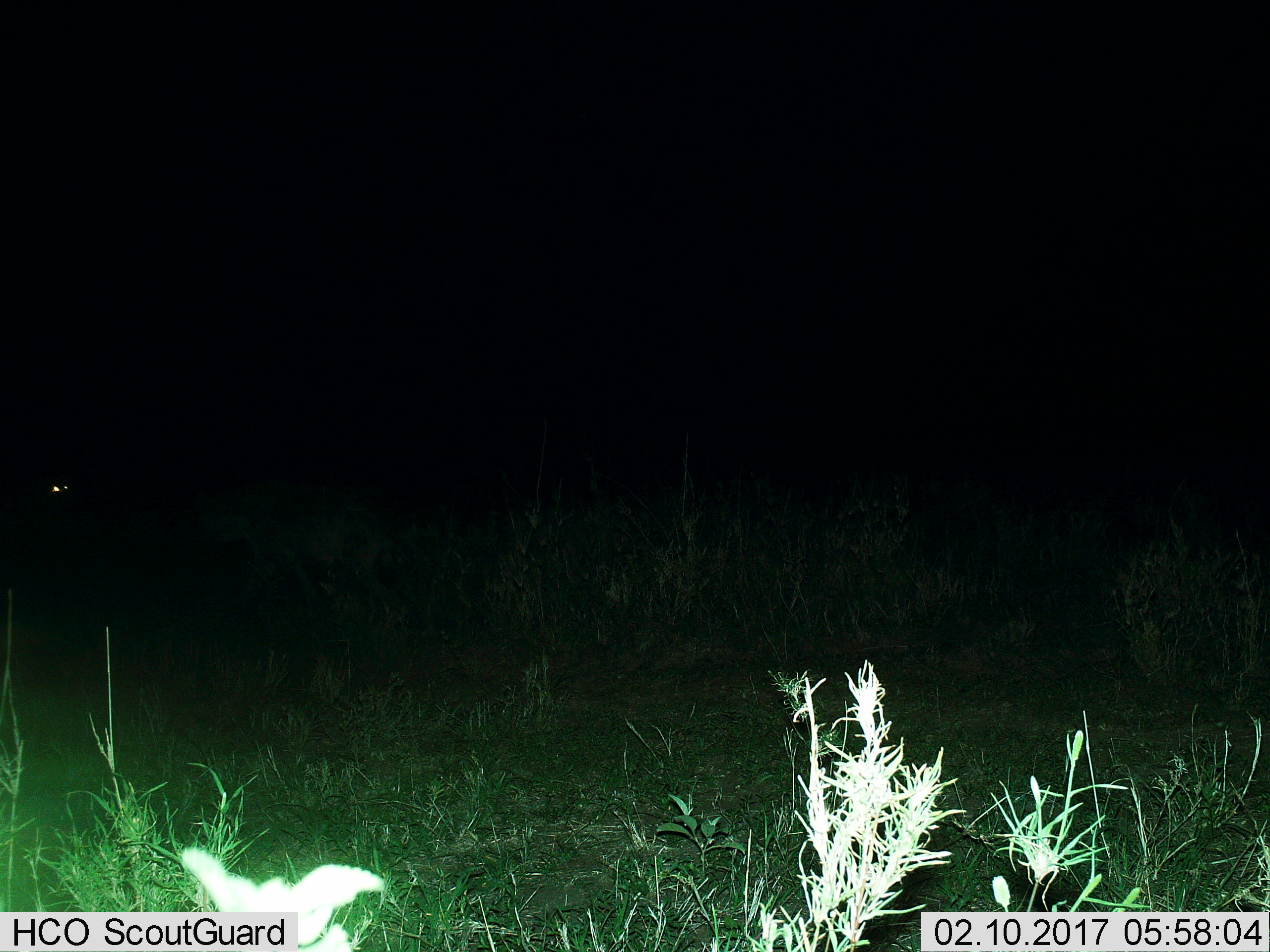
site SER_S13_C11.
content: unidentified animal